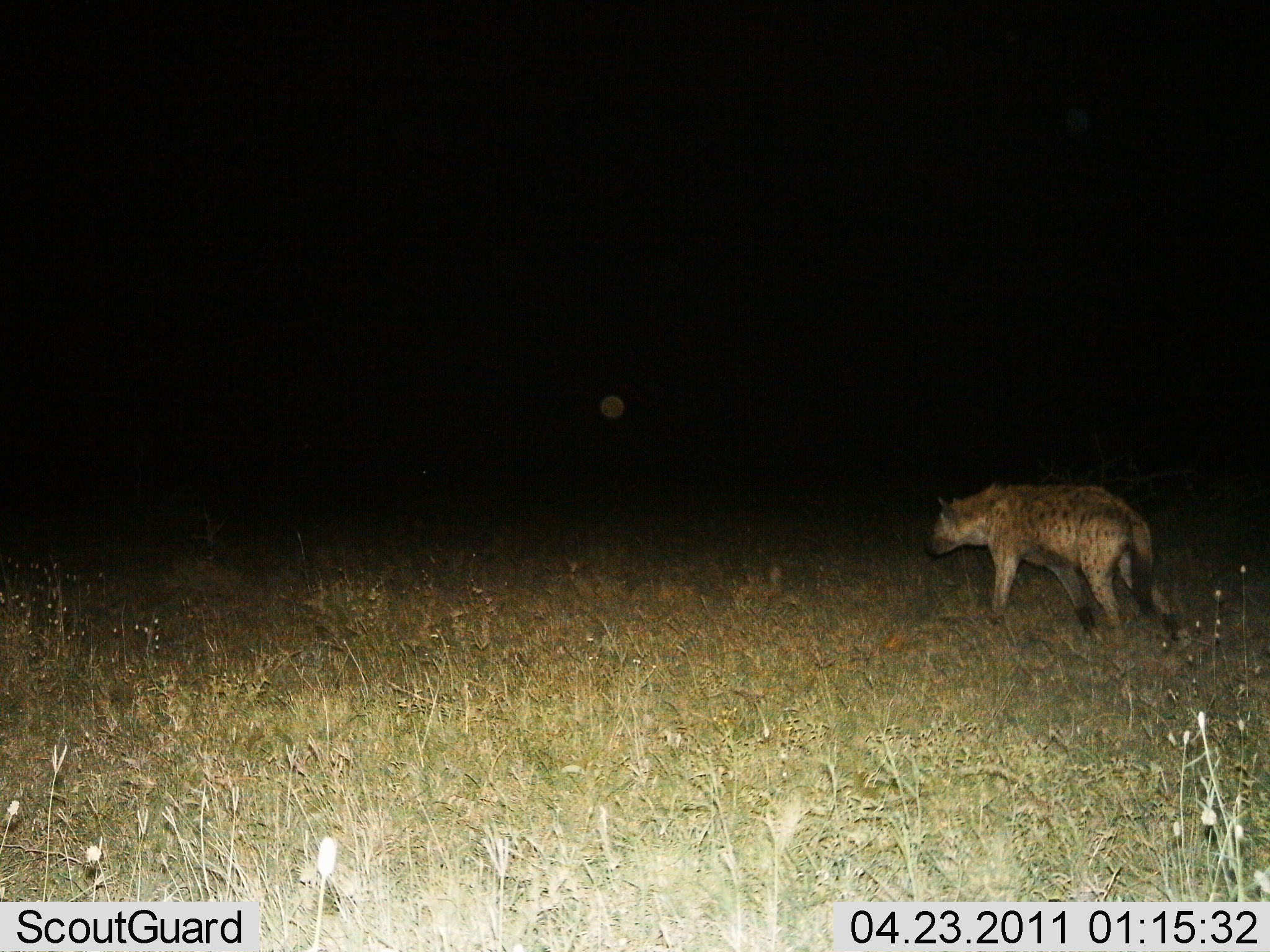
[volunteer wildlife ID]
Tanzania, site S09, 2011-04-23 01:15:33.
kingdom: Animalia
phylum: Chordata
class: Mammalia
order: Carnivora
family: Hyaenidae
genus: Crocuta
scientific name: Crocuta crocuta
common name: spotted hyena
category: hyenaspotted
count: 1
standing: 25%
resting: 0%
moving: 75%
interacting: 0%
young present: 0%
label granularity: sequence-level